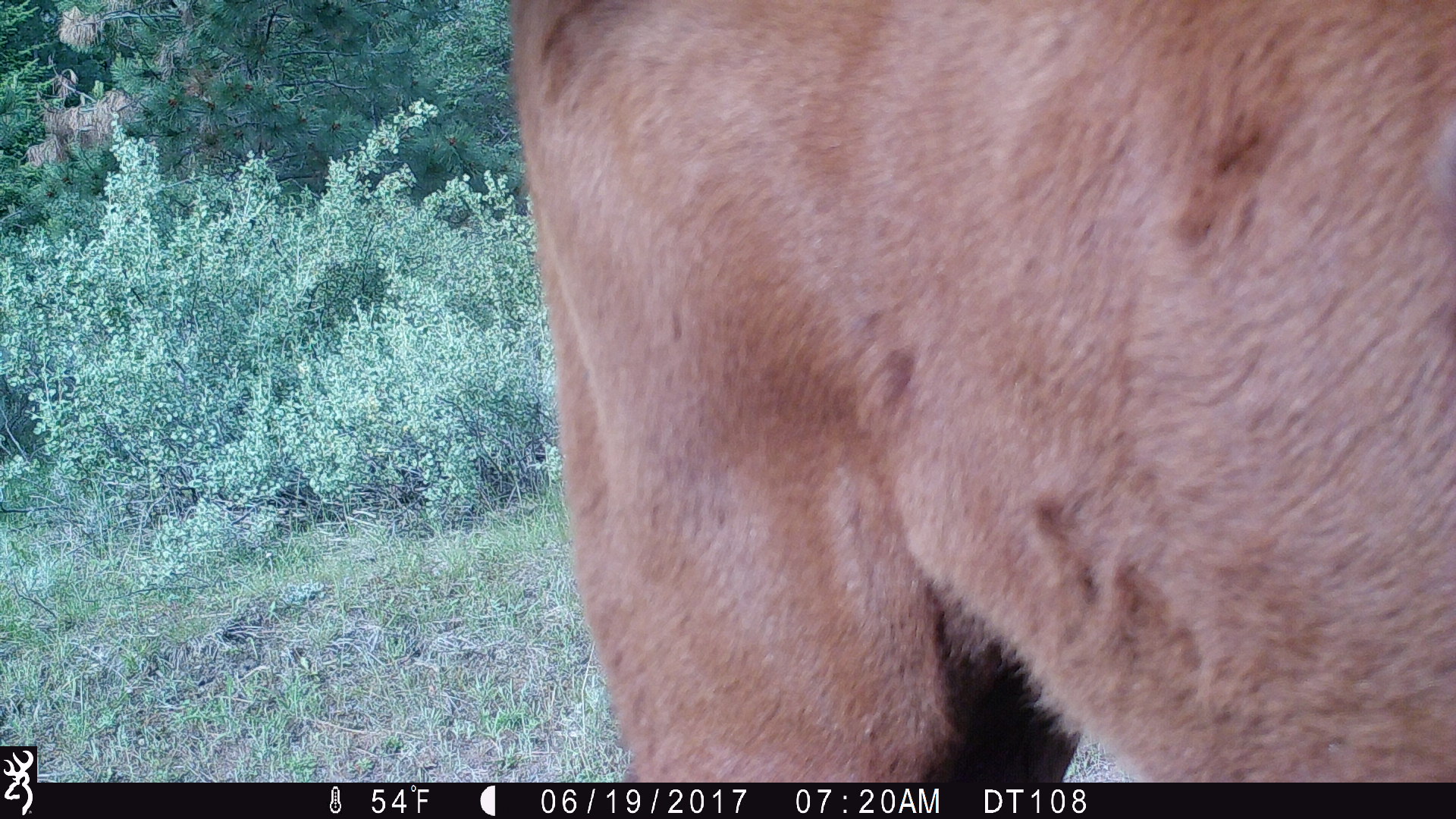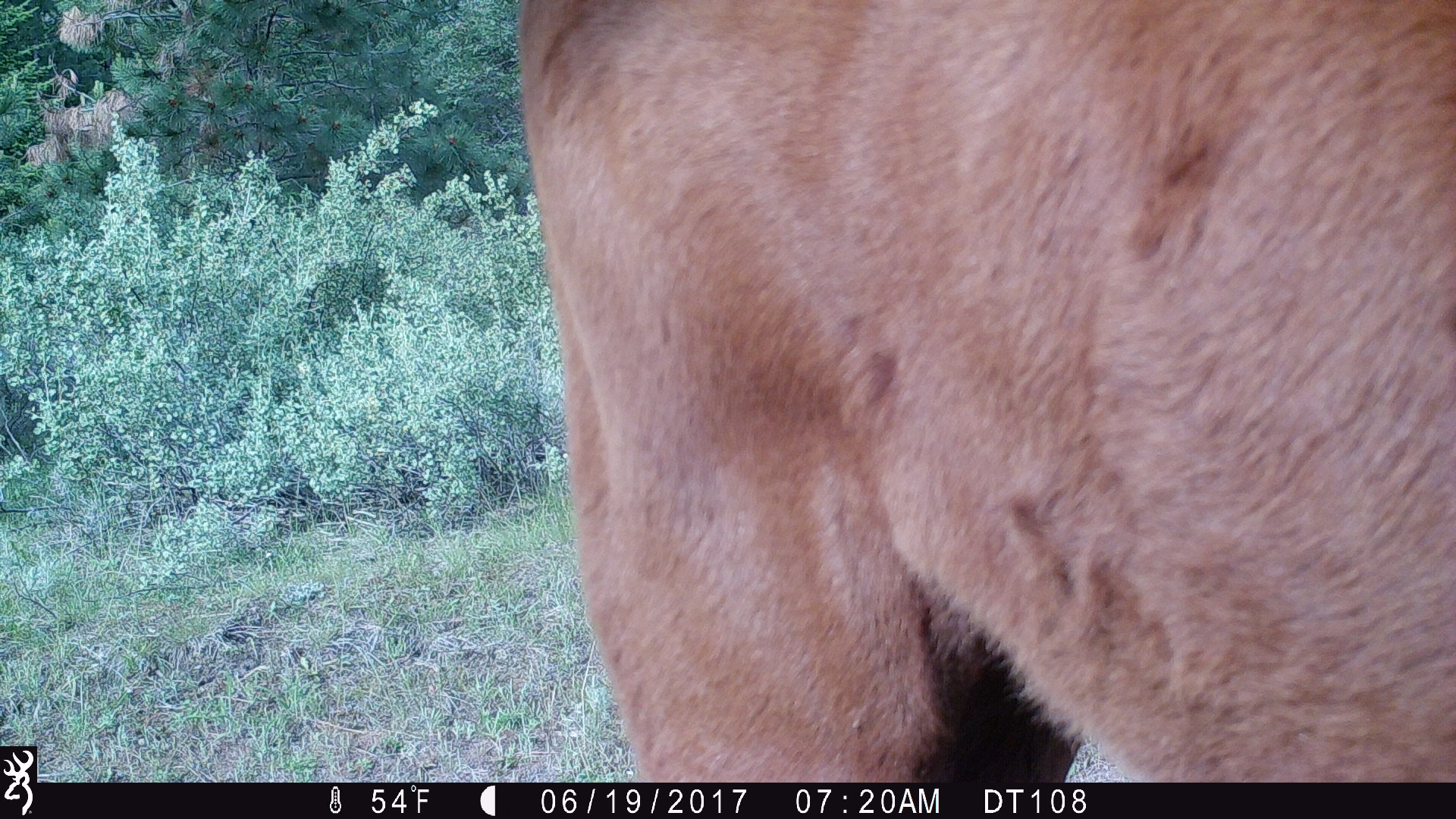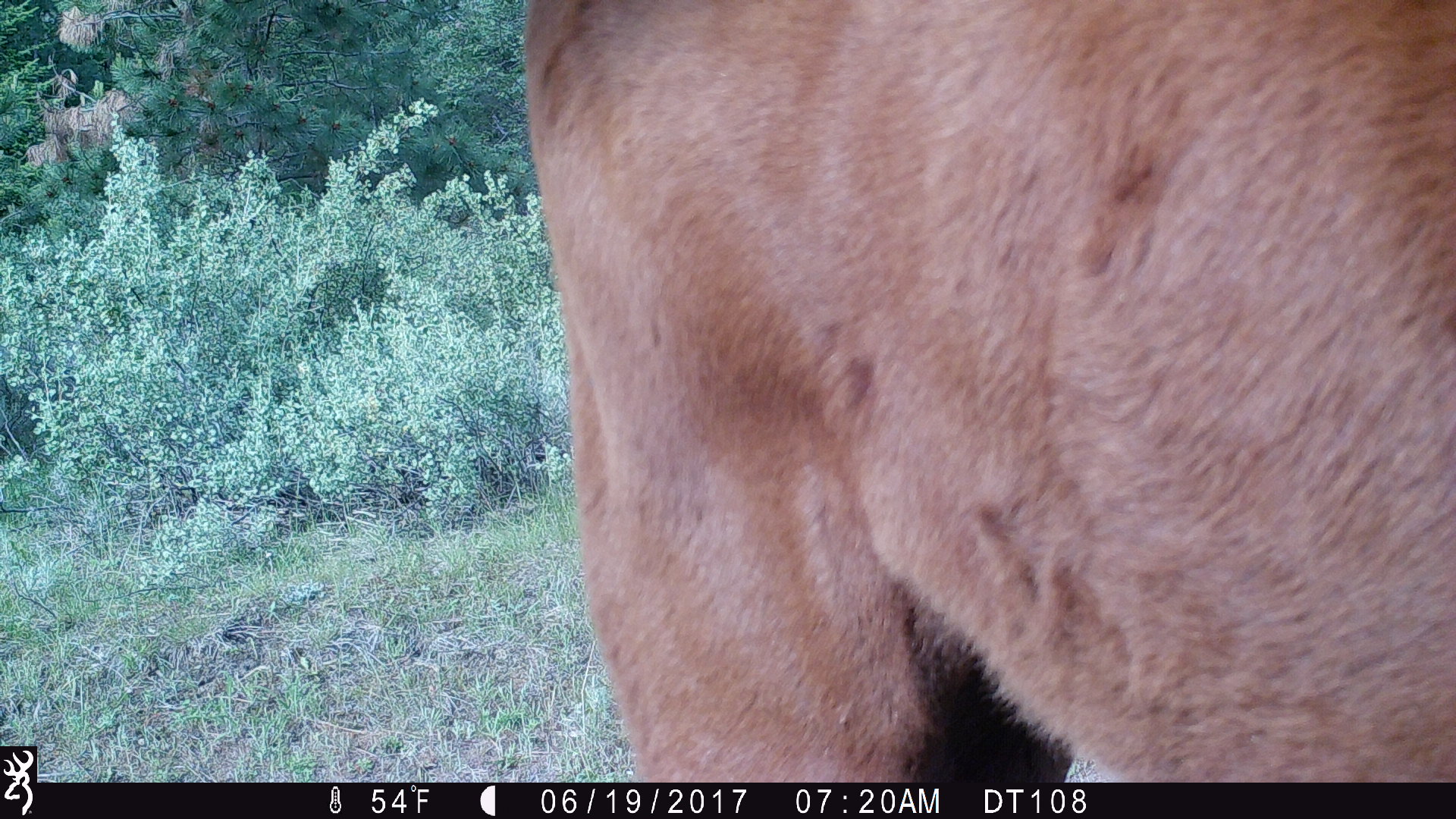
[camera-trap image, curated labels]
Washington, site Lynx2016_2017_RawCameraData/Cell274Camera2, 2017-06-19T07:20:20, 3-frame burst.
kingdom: Animalia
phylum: Chordata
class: Mammalia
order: Artiodactyla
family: Bovidae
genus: Bos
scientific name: Bos taurus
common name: domestic cattle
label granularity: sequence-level